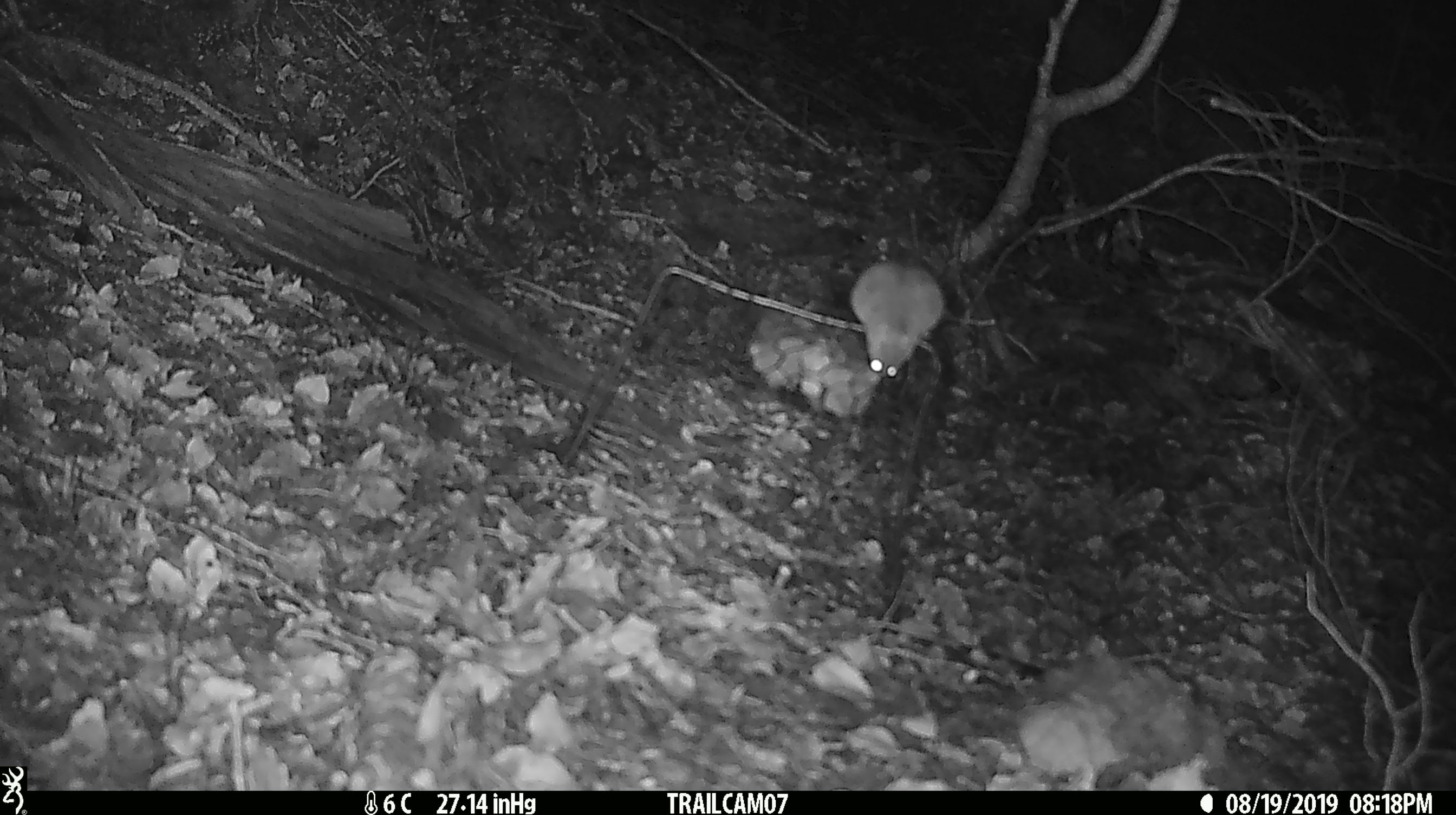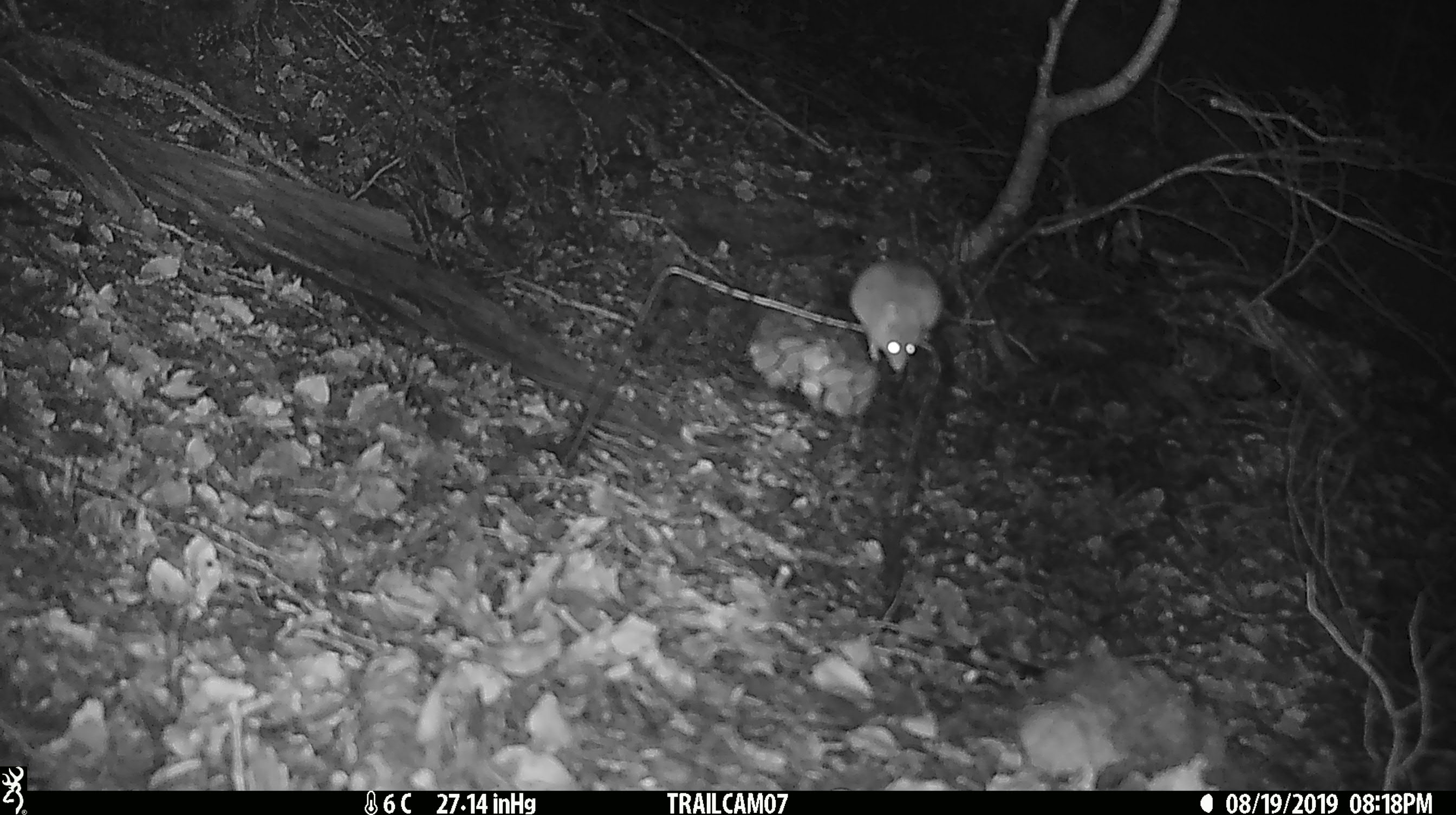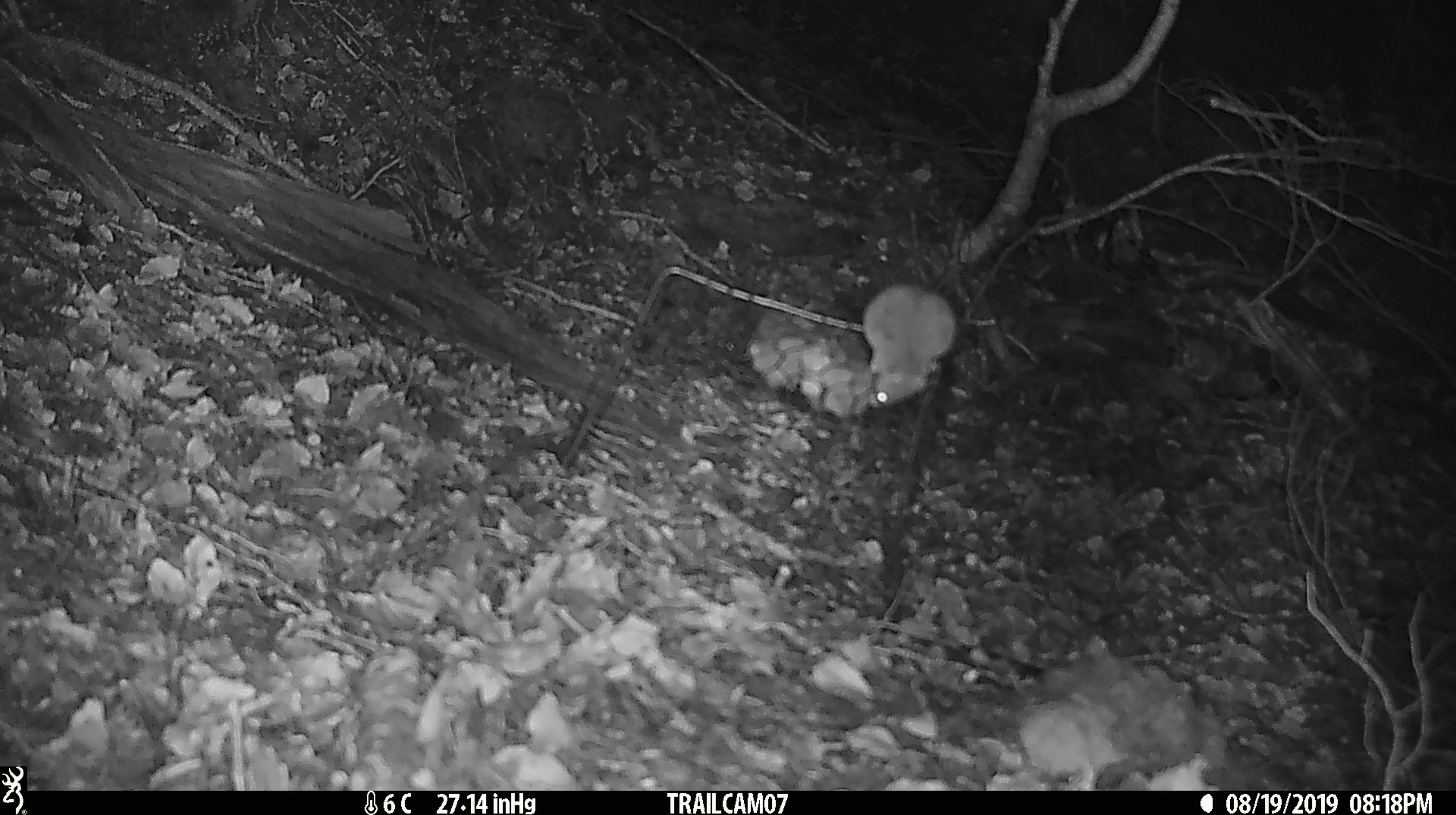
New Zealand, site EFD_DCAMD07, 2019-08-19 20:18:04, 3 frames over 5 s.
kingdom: Animalia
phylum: Chordata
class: Mammalia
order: Rodentia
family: Muridae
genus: Mus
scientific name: Mus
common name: mouse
Mouse (Mus).